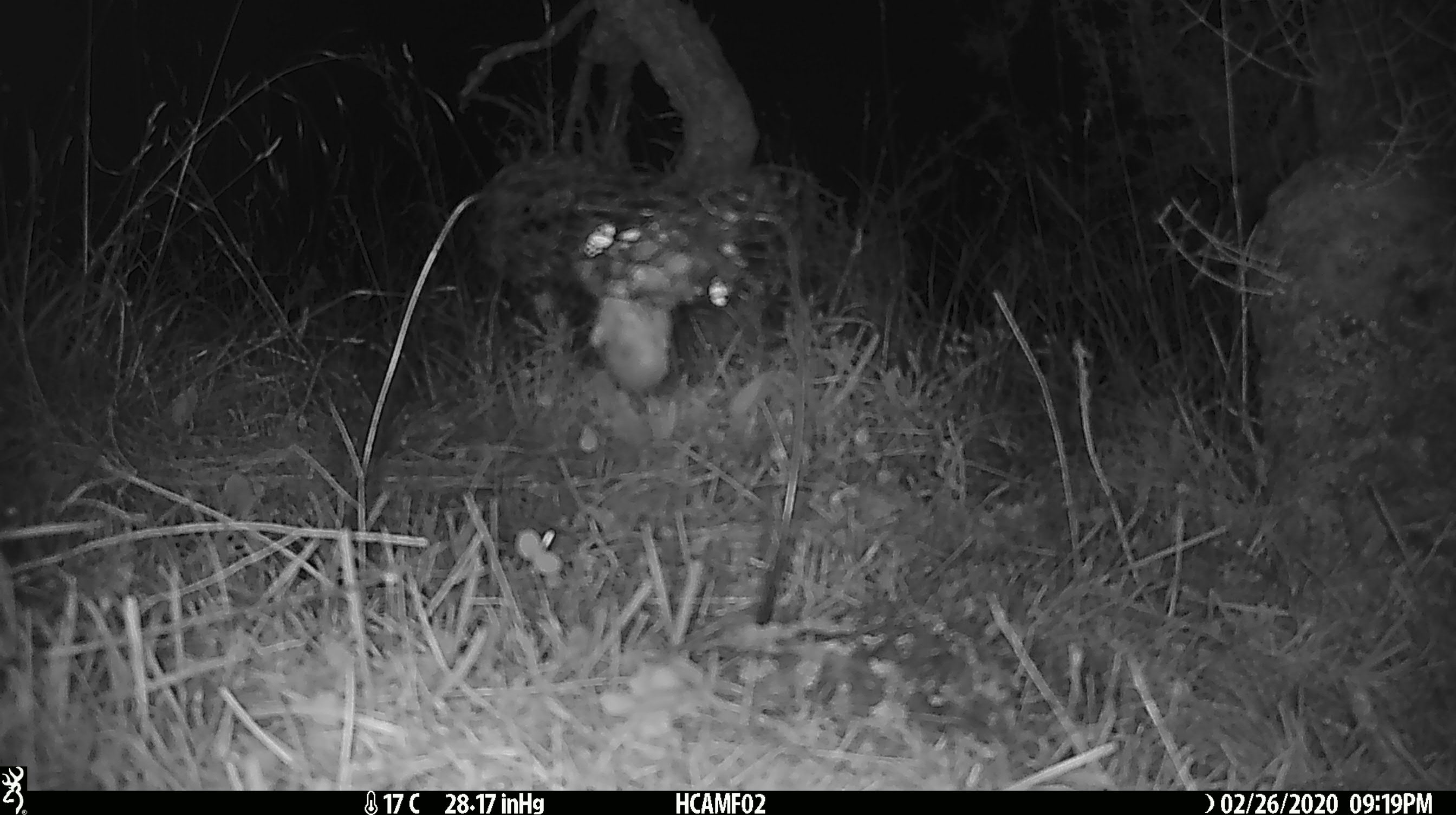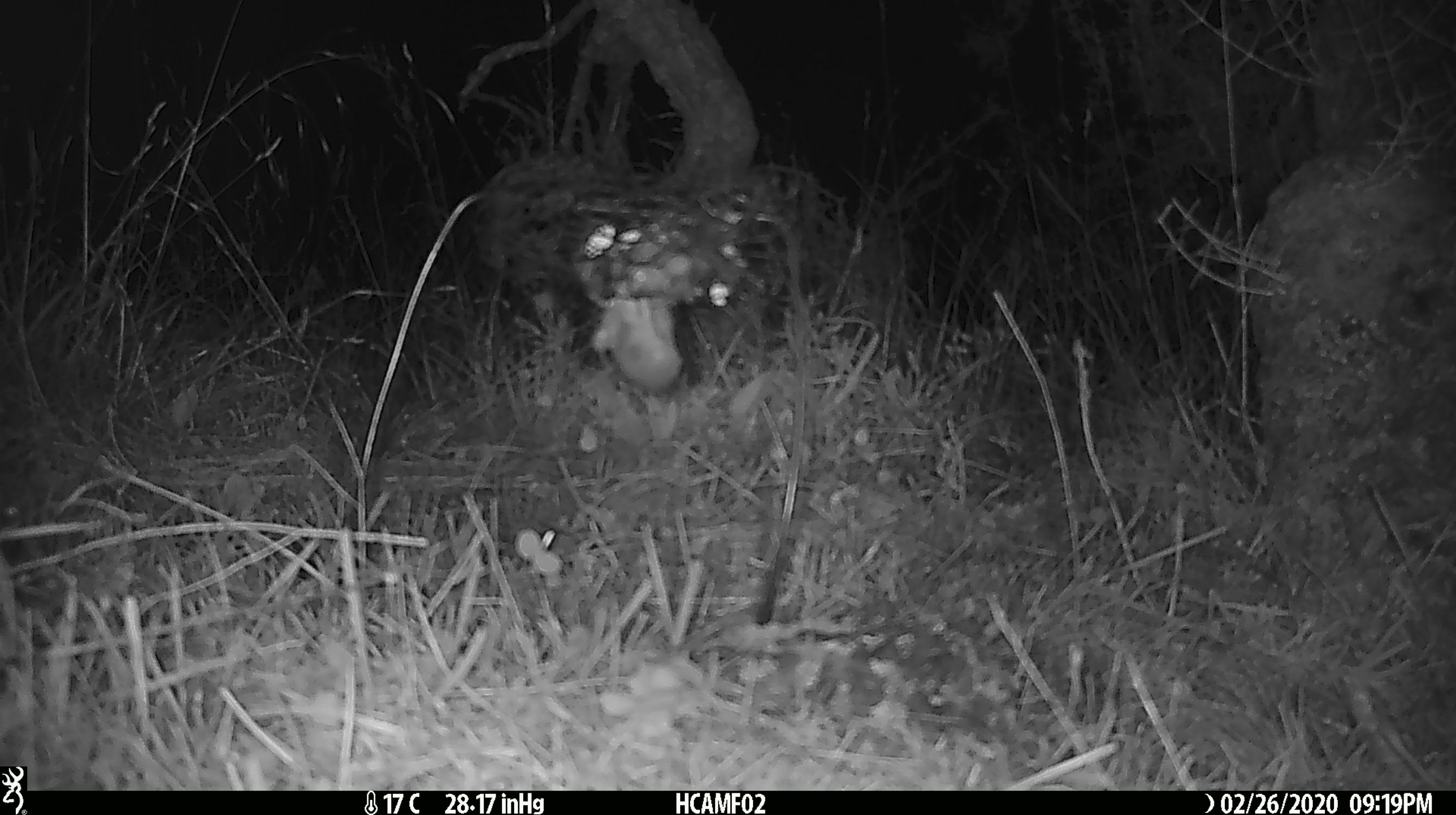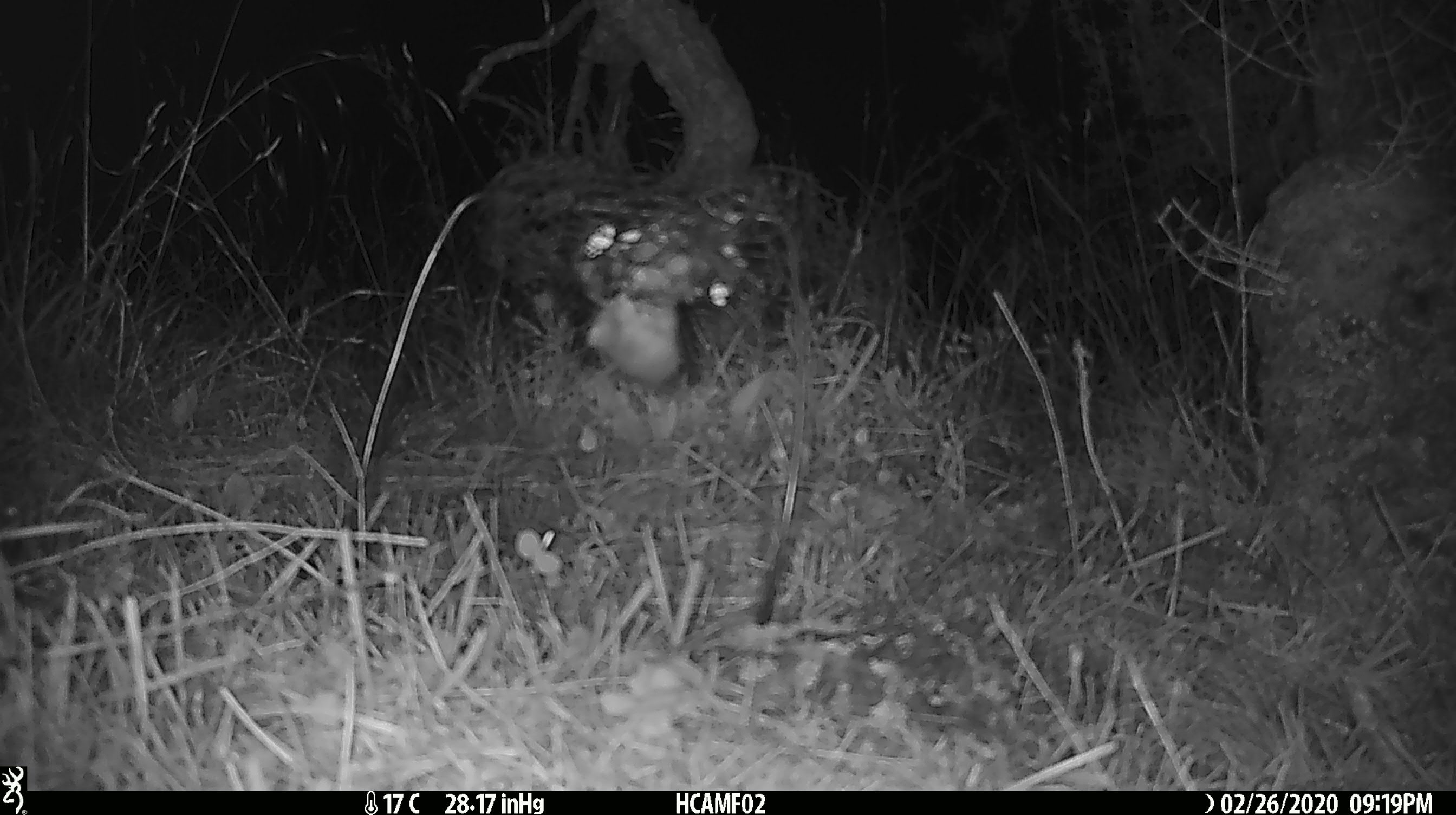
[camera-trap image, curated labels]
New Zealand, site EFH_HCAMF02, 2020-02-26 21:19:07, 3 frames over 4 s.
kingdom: Animalia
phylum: Chordata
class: Mammalia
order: Rodentia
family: Muridae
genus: Mus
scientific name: Mus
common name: mouse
Mouse (Mus).